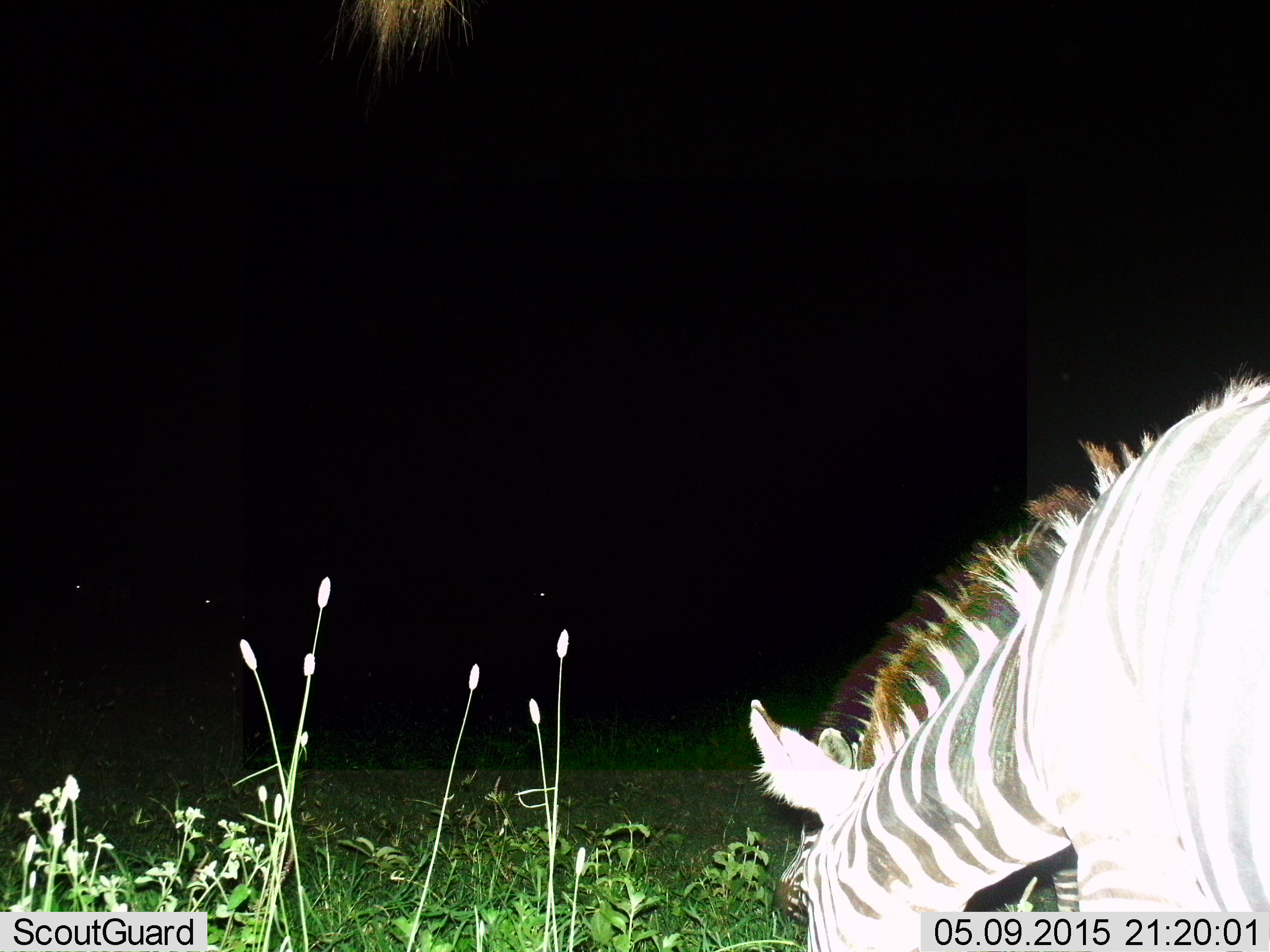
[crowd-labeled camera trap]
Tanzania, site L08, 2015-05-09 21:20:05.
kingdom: Animalia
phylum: Chordata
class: Mammalia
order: Perissodactyla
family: Equidae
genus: Equus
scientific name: Equus quagga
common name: plains zebra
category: zebra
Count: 1.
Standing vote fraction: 40%.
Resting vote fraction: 0%.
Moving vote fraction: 0%.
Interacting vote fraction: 0%.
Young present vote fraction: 0%.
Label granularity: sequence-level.